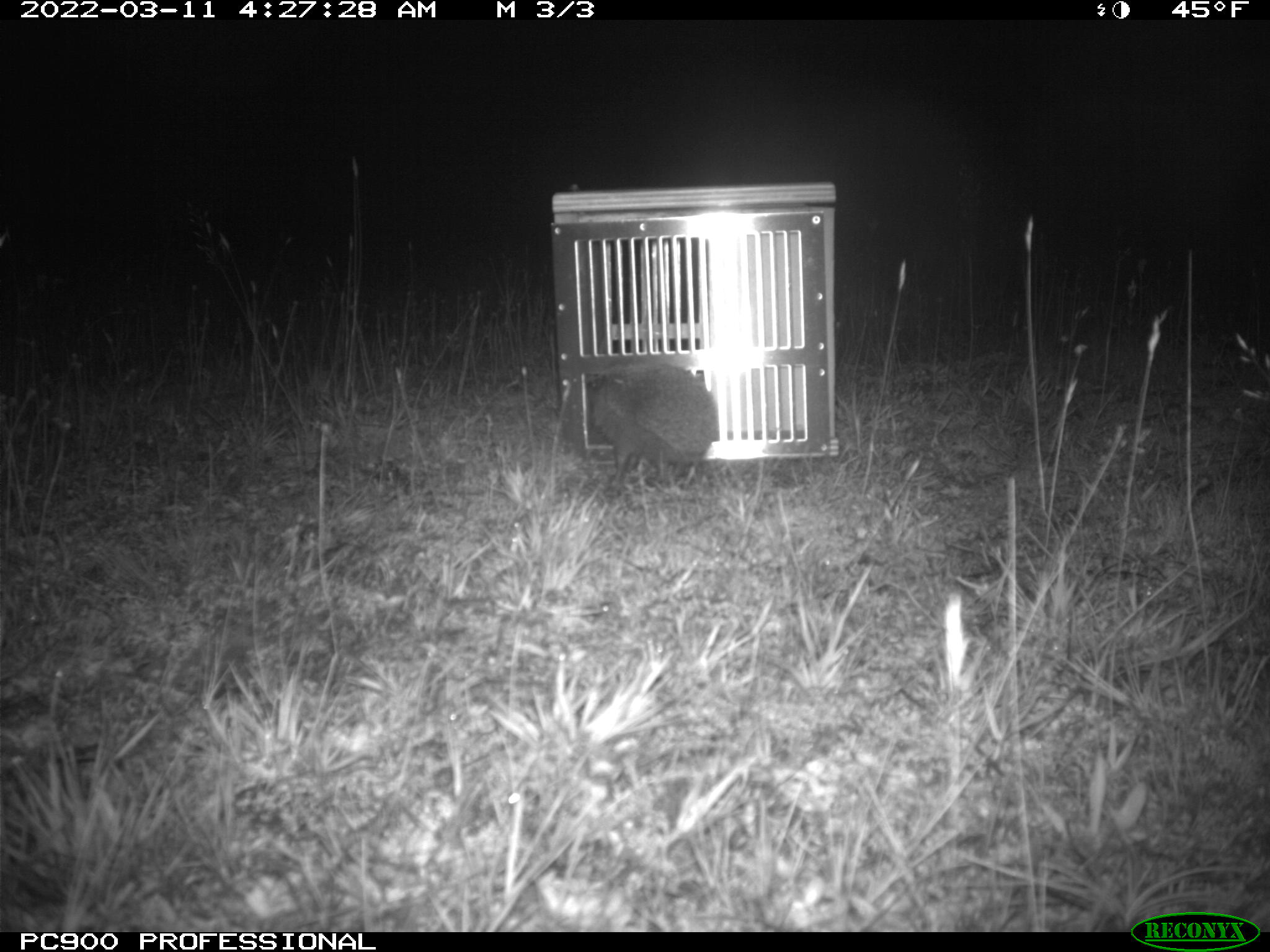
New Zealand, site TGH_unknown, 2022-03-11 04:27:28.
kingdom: Animalia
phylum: Chordata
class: Mammalia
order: Eulipotyphla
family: Erinaceidae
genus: Erinaceus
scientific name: Erinaceus europaeus europaeus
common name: european hedgehog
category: hedgehog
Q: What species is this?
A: Hedgehog (european hedgehog) (Erinaceus europaeus europaeus).